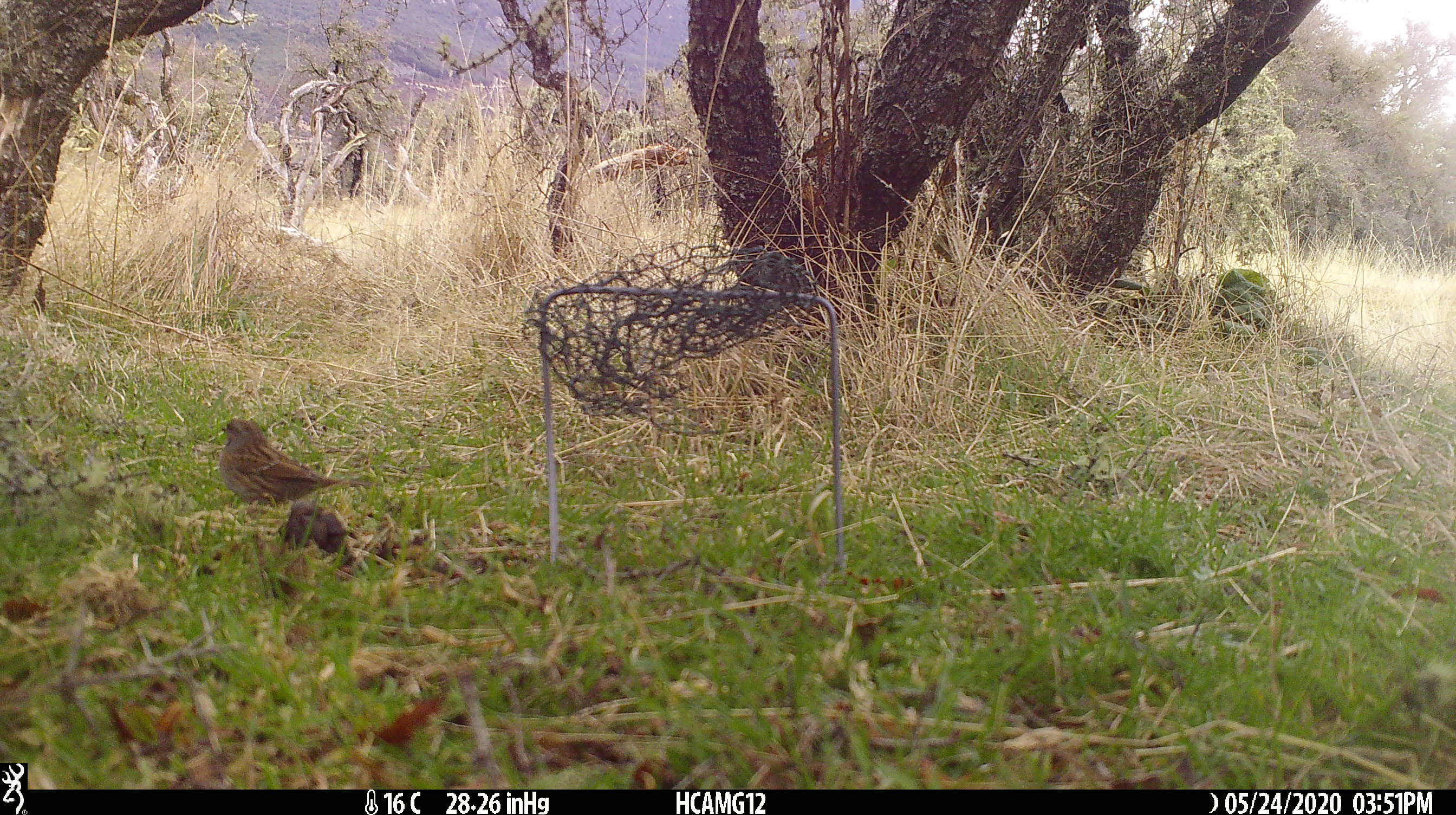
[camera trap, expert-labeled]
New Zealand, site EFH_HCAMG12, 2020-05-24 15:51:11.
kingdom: Animalia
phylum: Chordata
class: Aves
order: Passeriformes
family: Prunellidae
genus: Prunella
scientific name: Prunella modularis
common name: dunnock